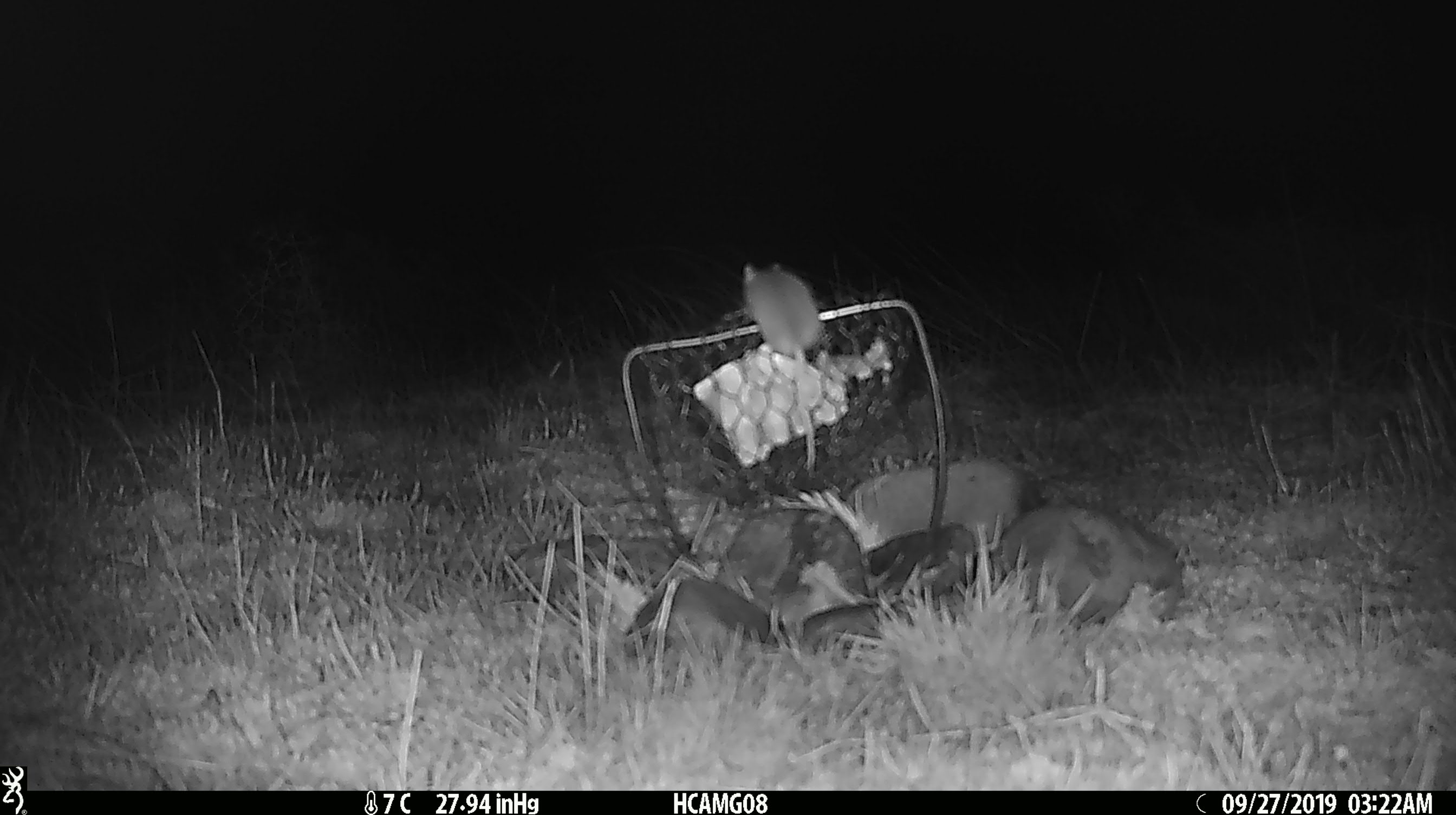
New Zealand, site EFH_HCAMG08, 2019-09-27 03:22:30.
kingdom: Animalia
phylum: Chordata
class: Mammalia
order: Rodentia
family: Muridae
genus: Mus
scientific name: Mus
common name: mouse